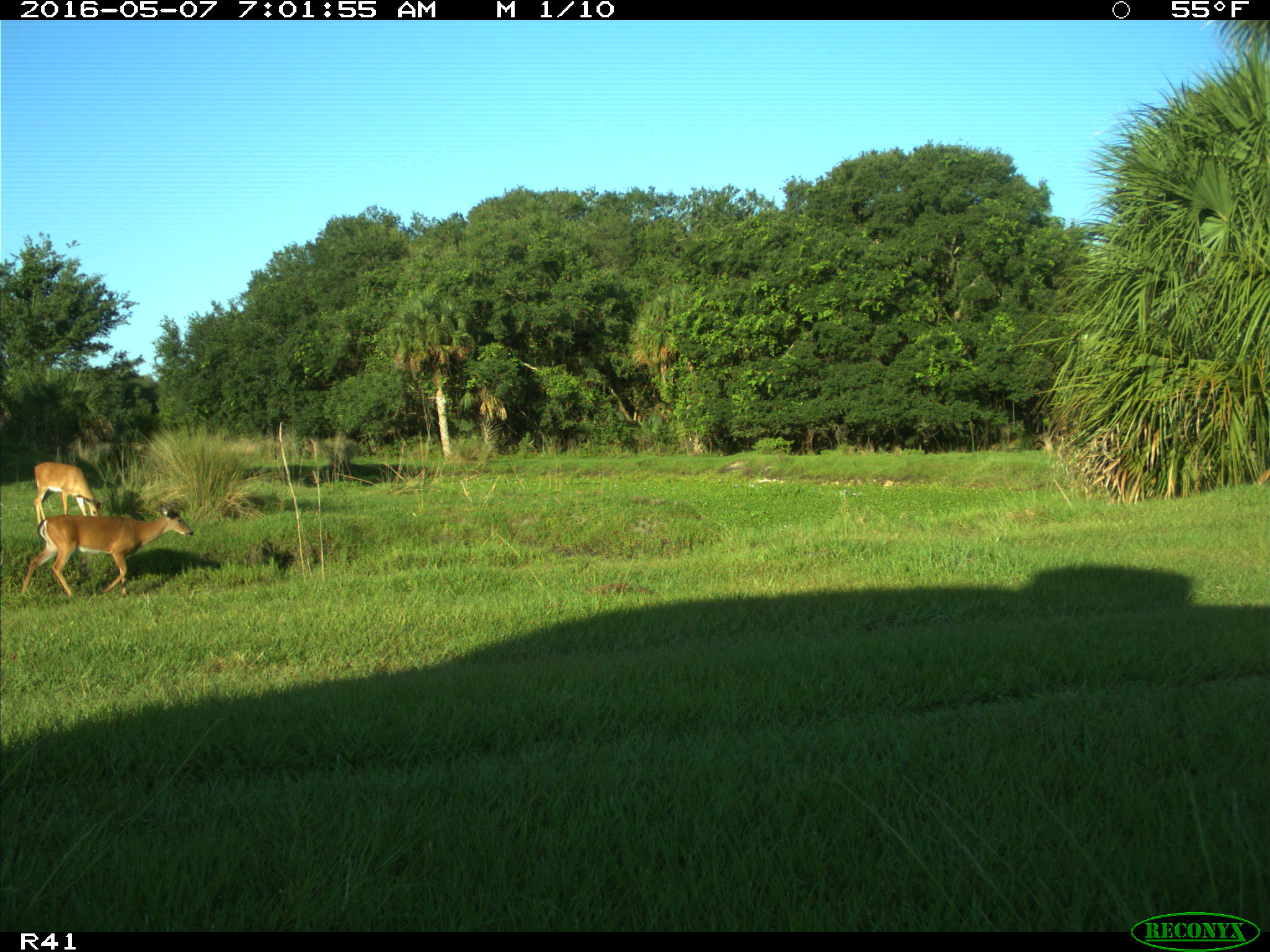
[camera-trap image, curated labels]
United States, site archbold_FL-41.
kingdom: Animalia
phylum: Chordata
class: Mammalia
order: Artiodactyla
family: Cervidae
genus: Odocoileus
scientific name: Odocoileus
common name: deer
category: unidentified deer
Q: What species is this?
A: Unidentified deer (deer) (Odocoileus).